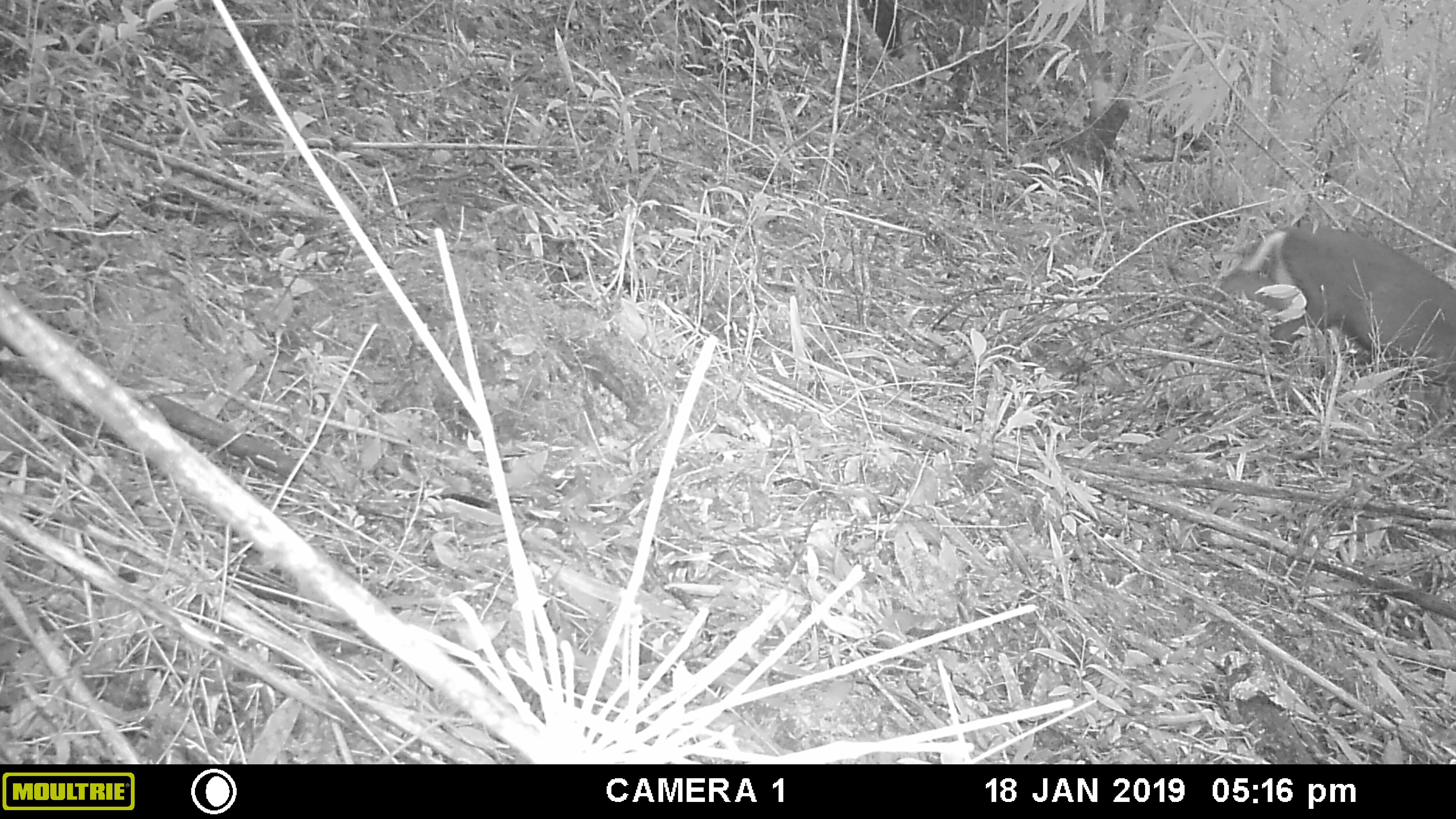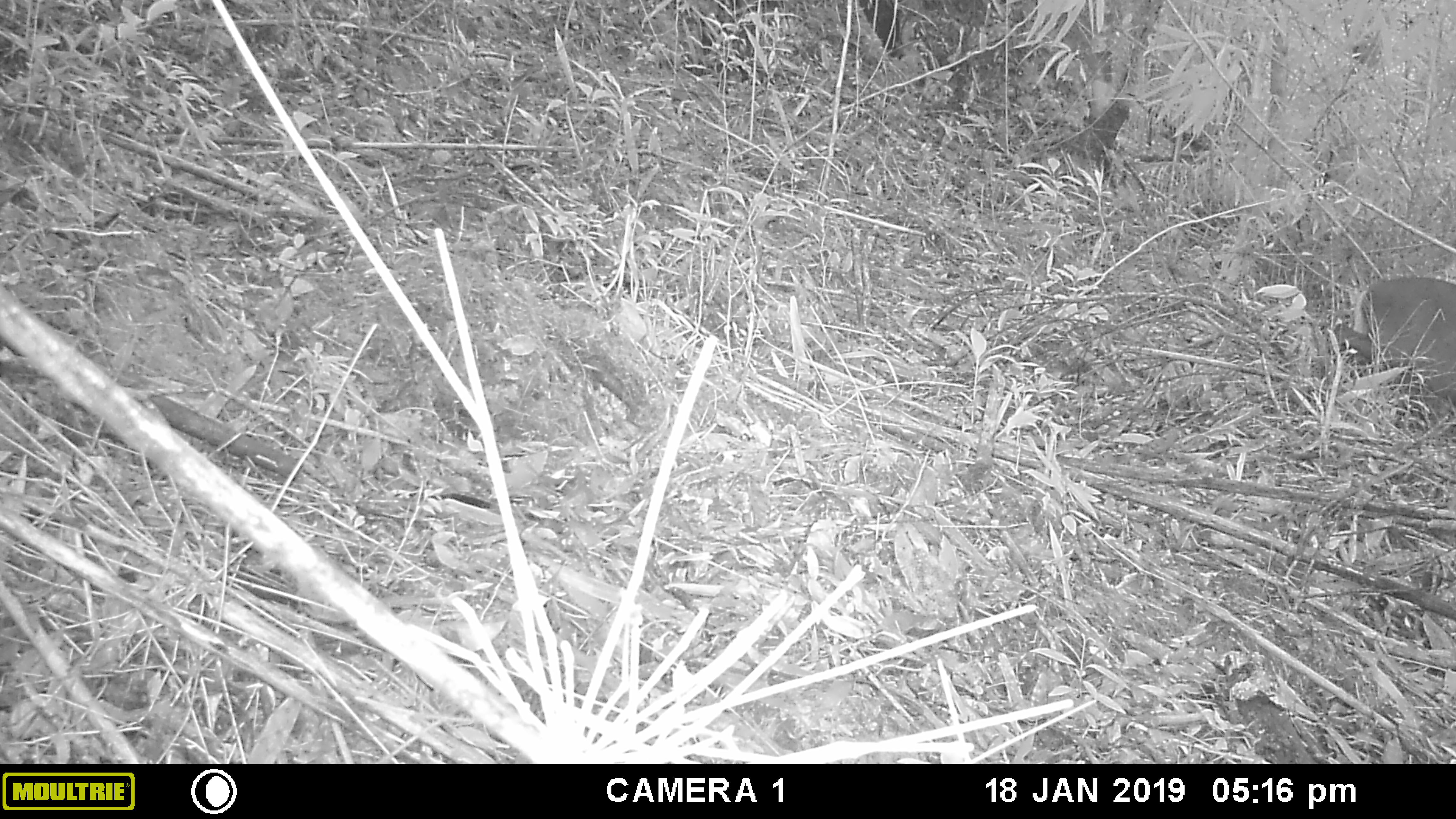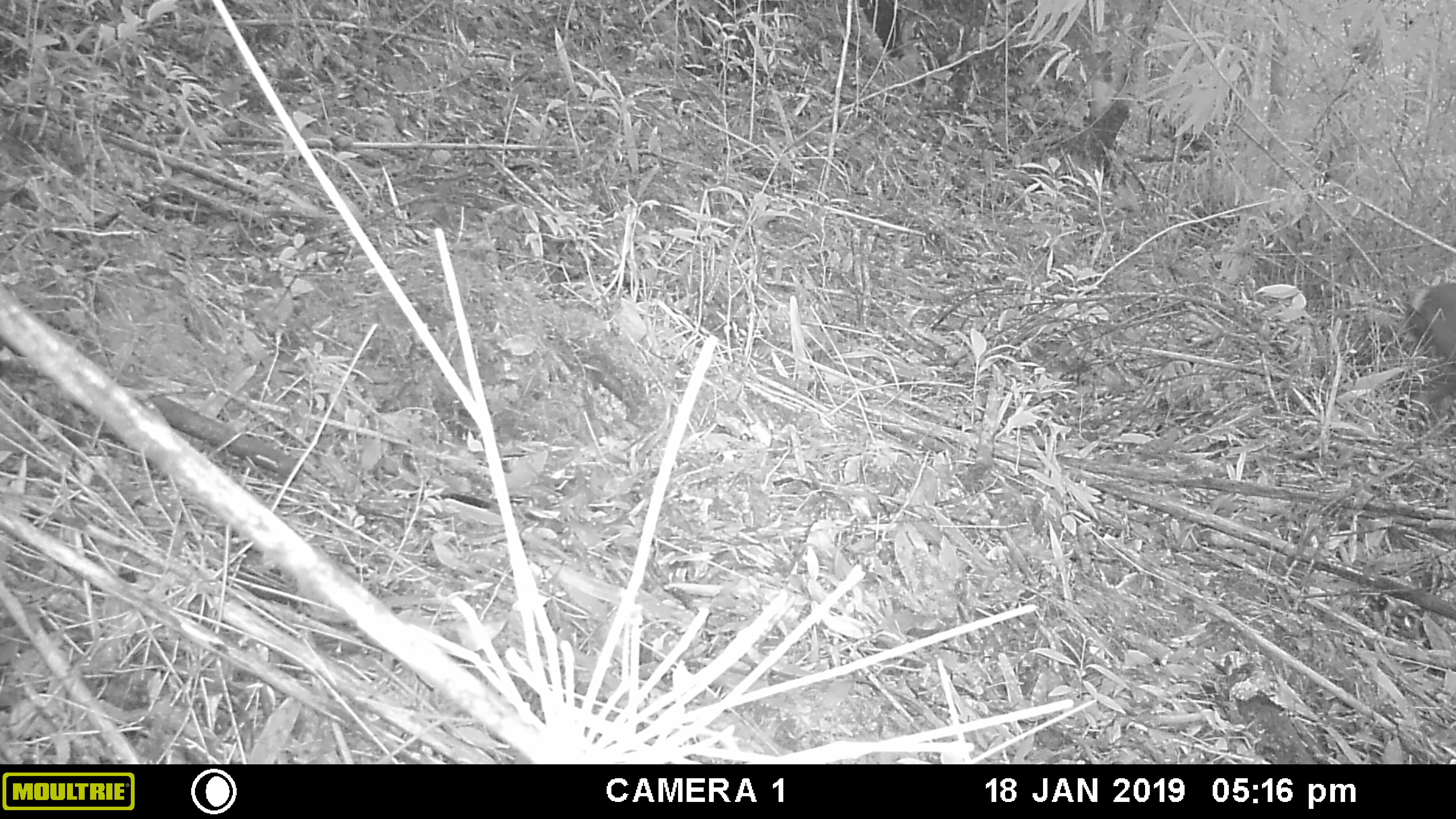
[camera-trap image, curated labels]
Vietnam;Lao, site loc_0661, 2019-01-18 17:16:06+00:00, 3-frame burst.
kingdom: Animalia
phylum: Chordata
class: Mammalia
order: Artiodactyla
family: Cervidae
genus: Muntiacus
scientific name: Muntiacus rooseveltorum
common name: roosevelt's muntjac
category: roosevelts muntjac group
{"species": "roosevelts muntjac group (roosevelt's muntjac) (Muntiacus rooseveltorum)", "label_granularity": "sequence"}